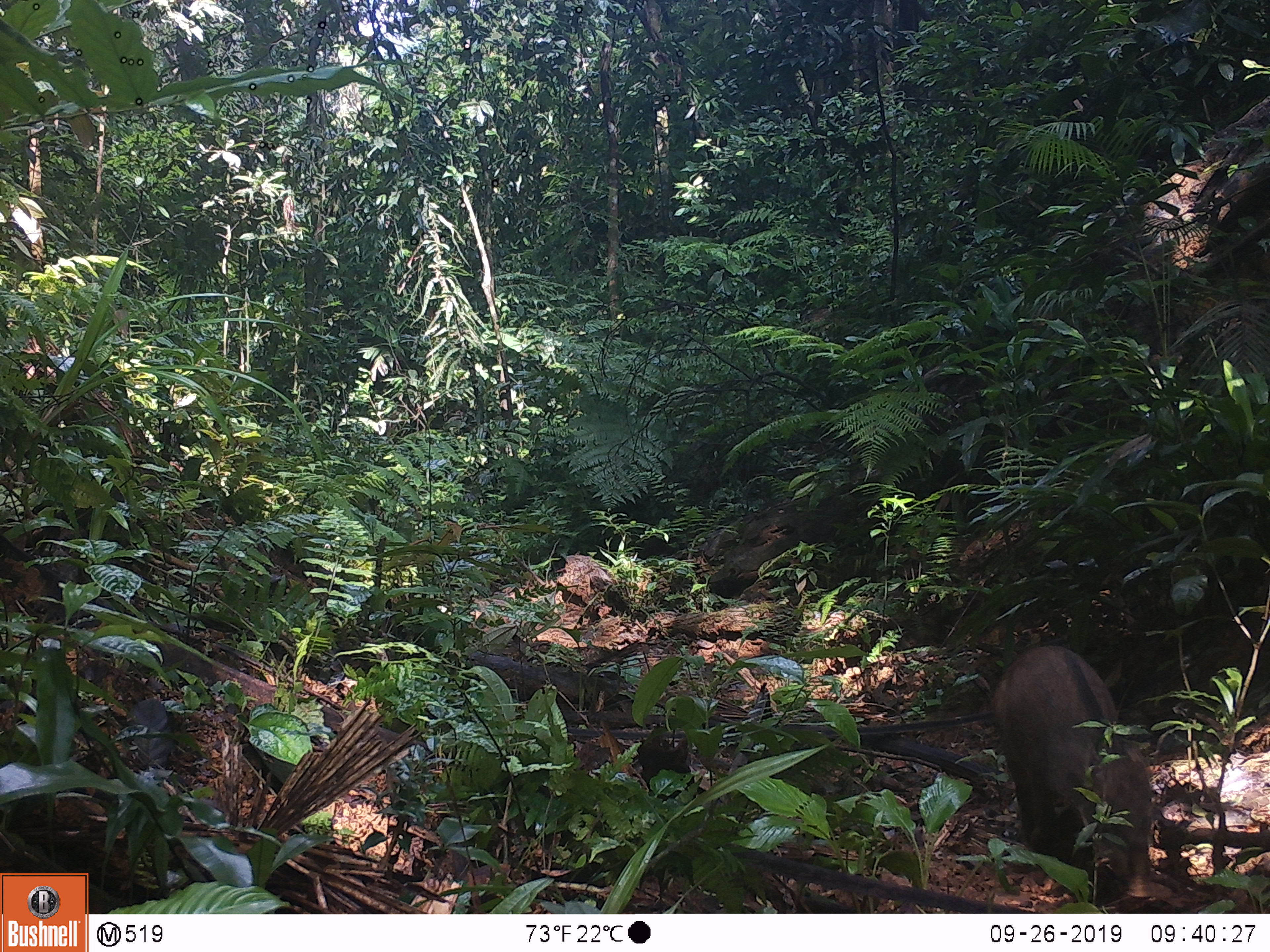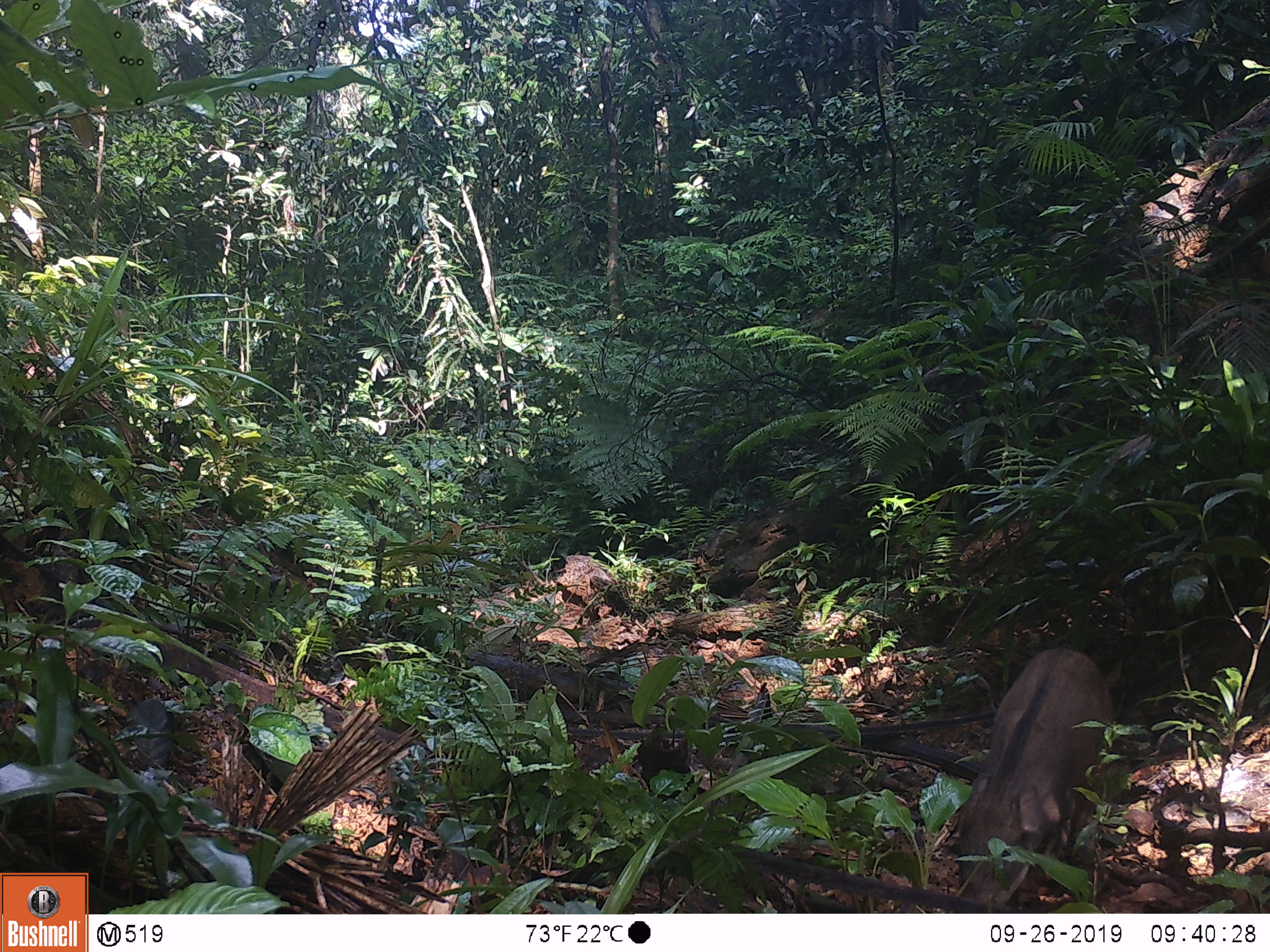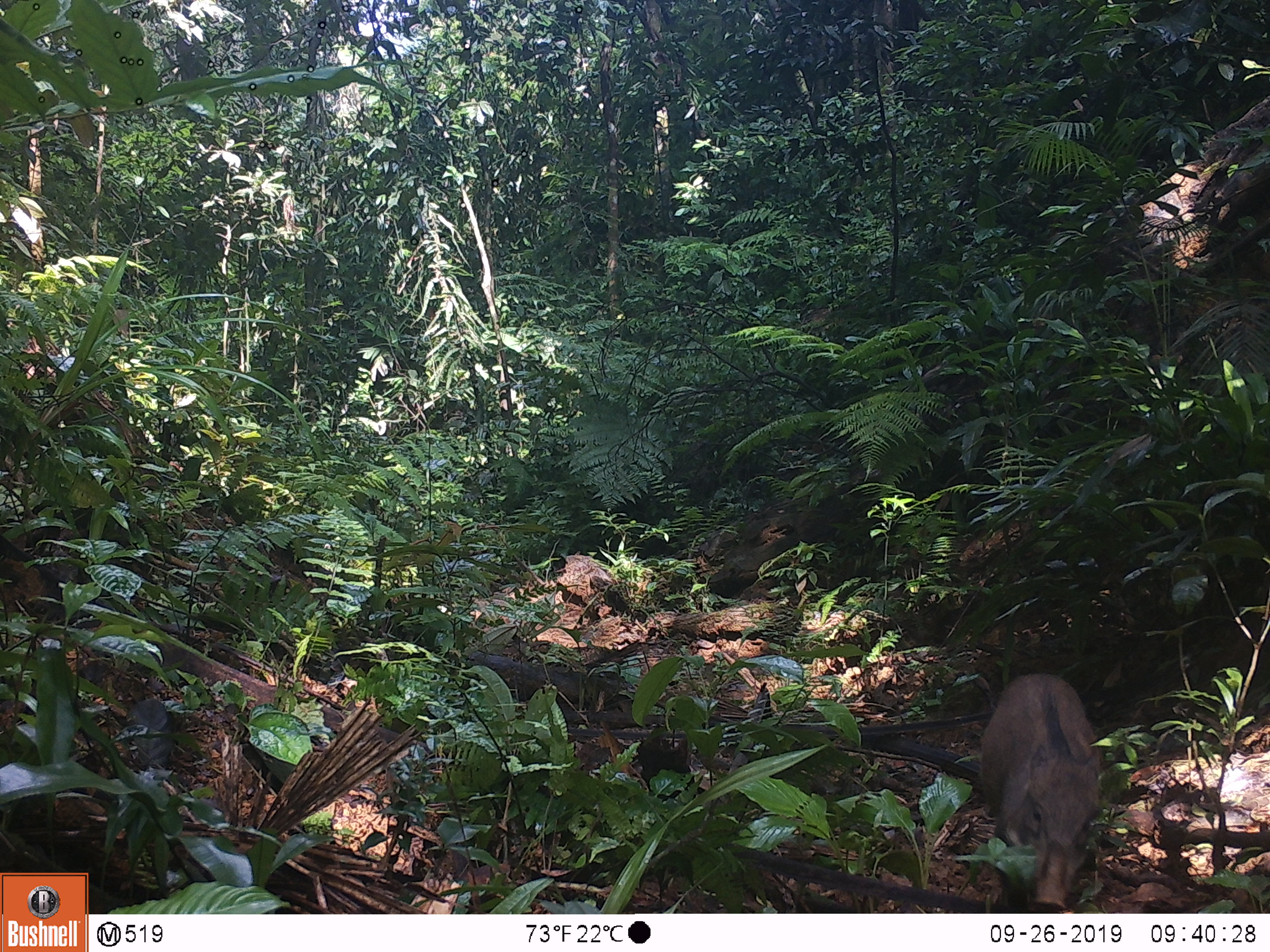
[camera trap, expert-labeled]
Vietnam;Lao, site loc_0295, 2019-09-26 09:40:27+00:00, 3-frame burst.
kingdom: Animalia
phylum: Chordata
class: Mammalia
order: Artiodactyla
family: Suidae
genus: Sus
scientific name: Sus scrofa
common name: eurasian wild pig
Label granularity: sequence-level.